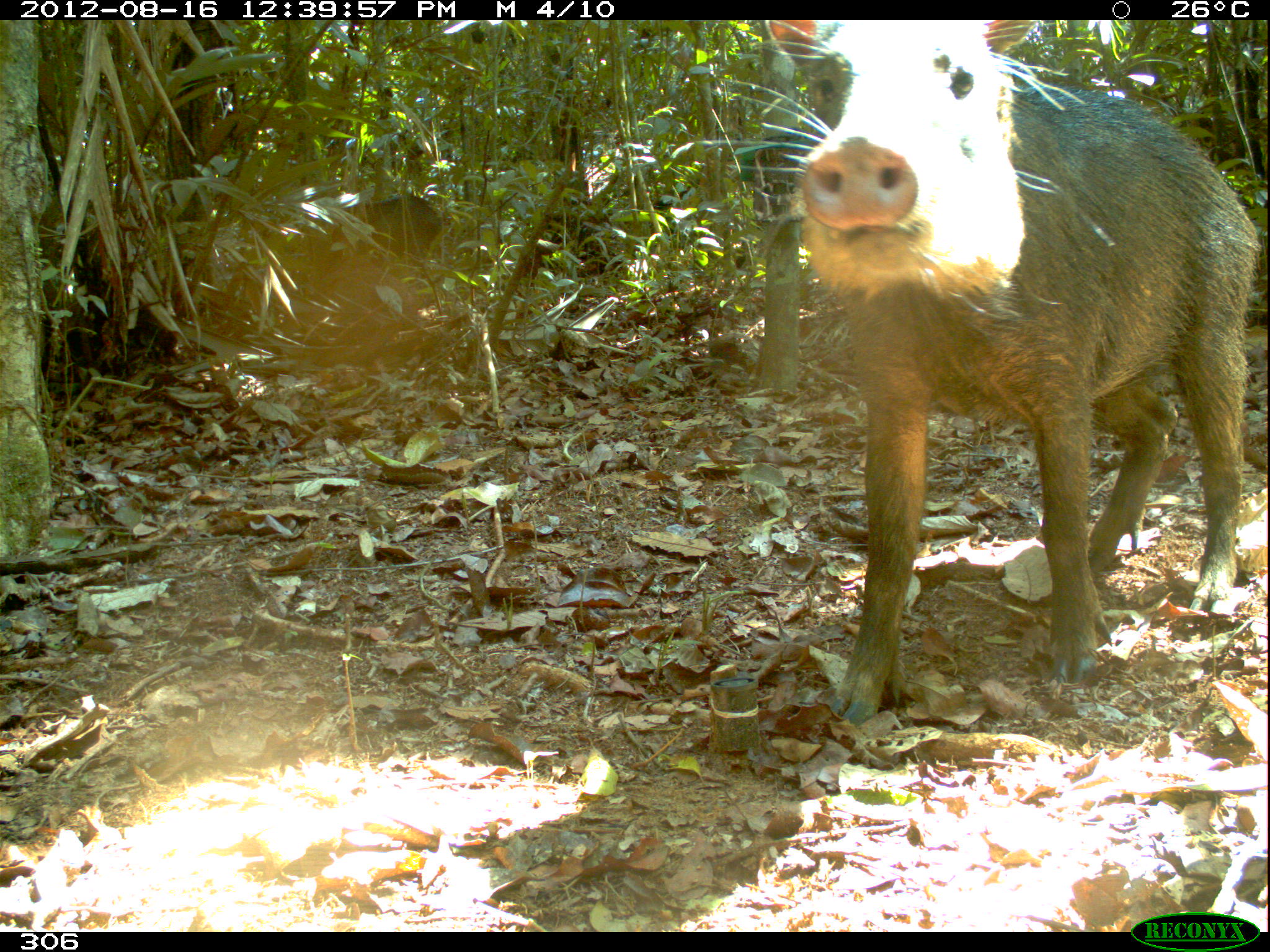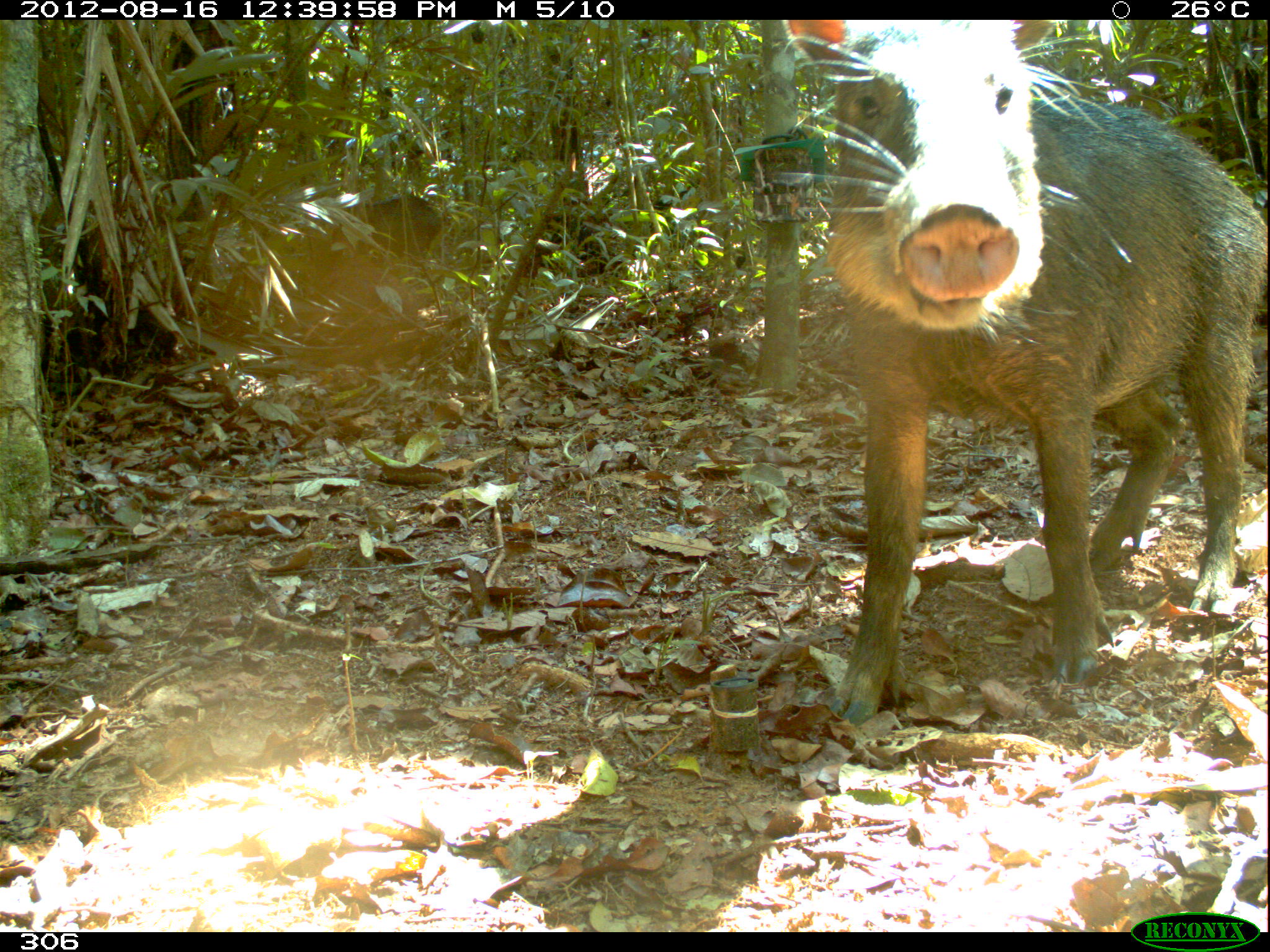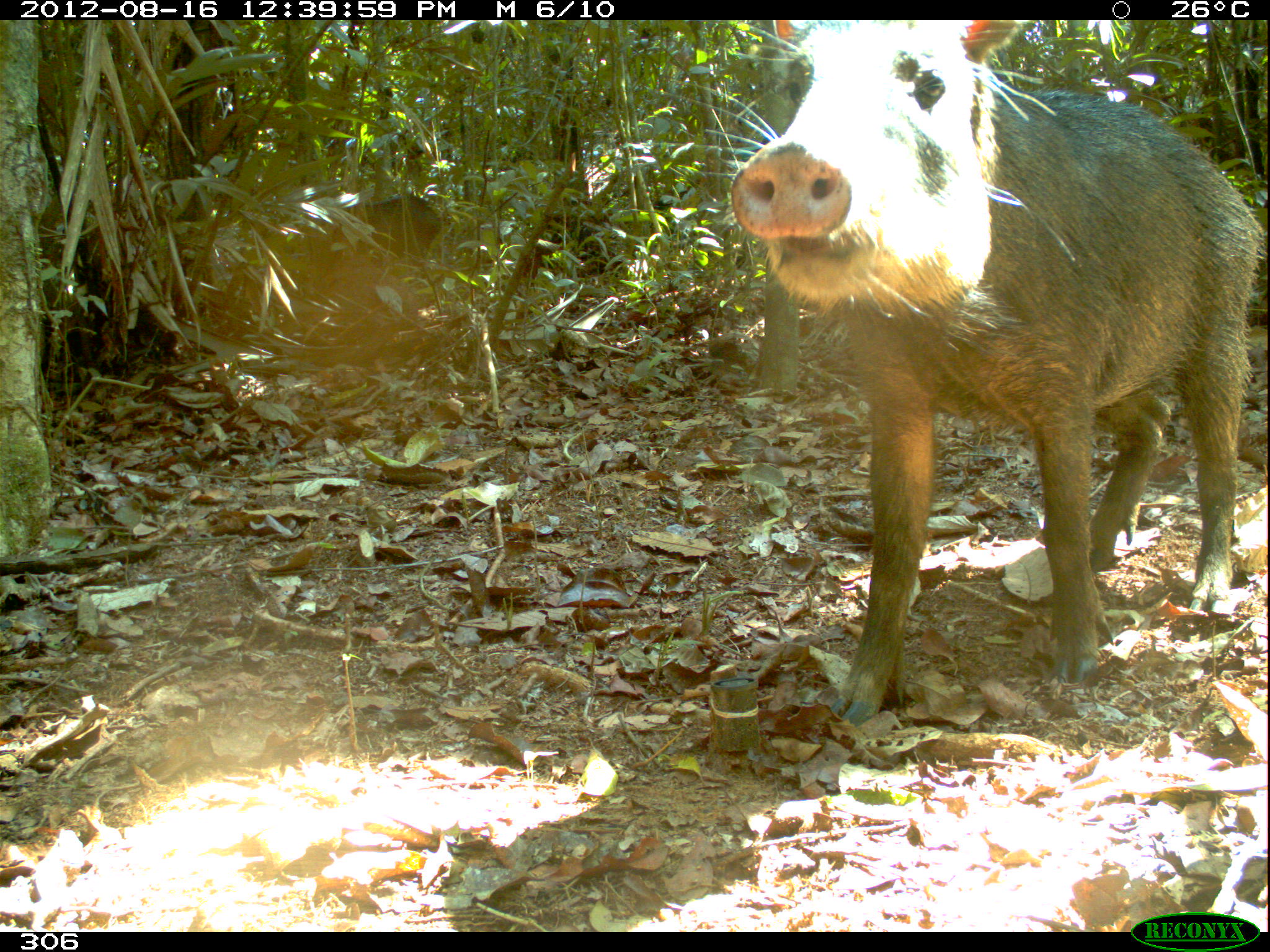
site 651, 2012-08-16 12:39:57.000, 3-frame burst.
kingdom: Animalia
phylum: Chordata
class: Mammalia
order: Artiodactyla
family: Tayassuidae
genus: Tayassu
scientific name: Tayassu pecari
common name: white-lipped peccary